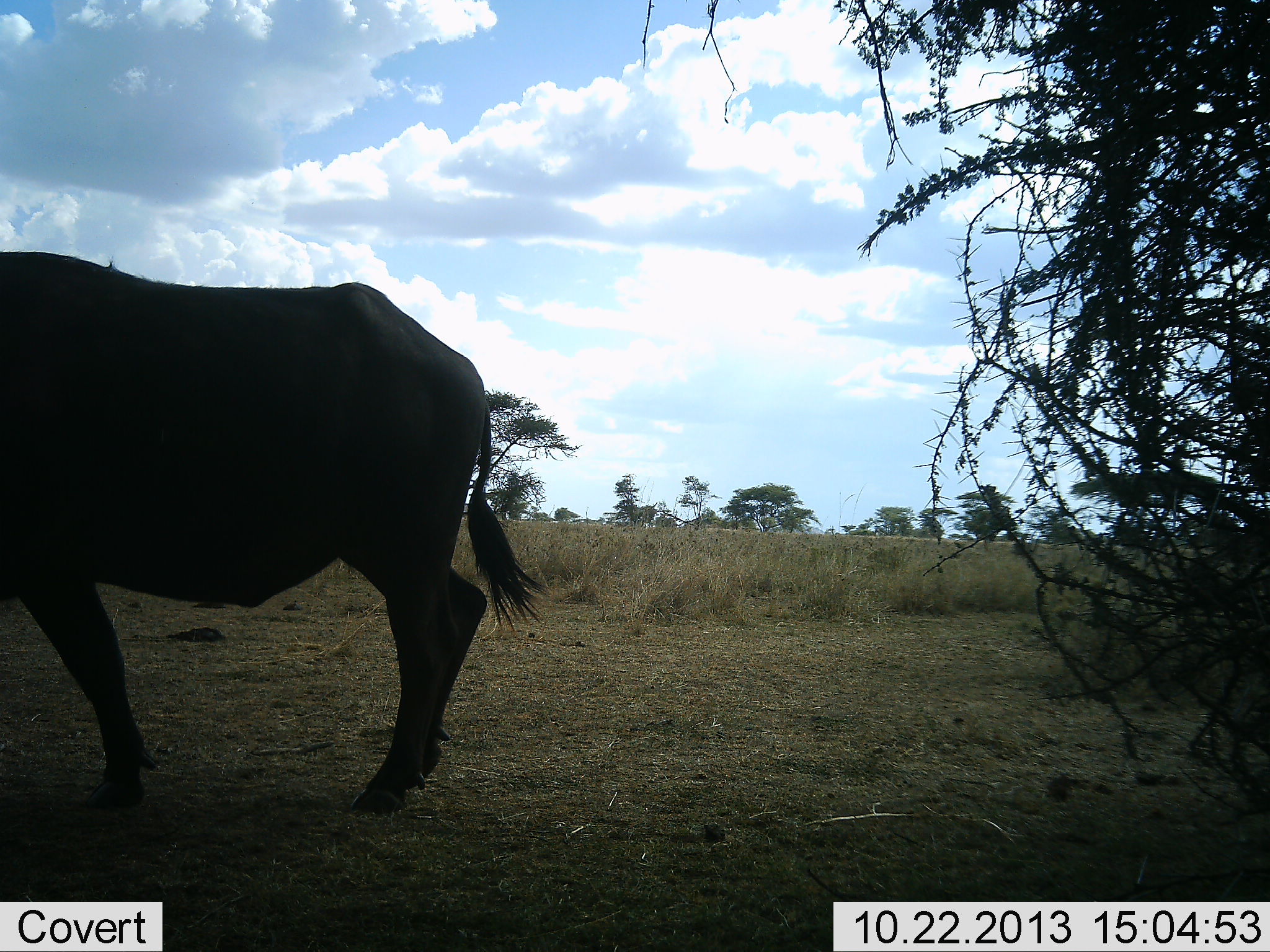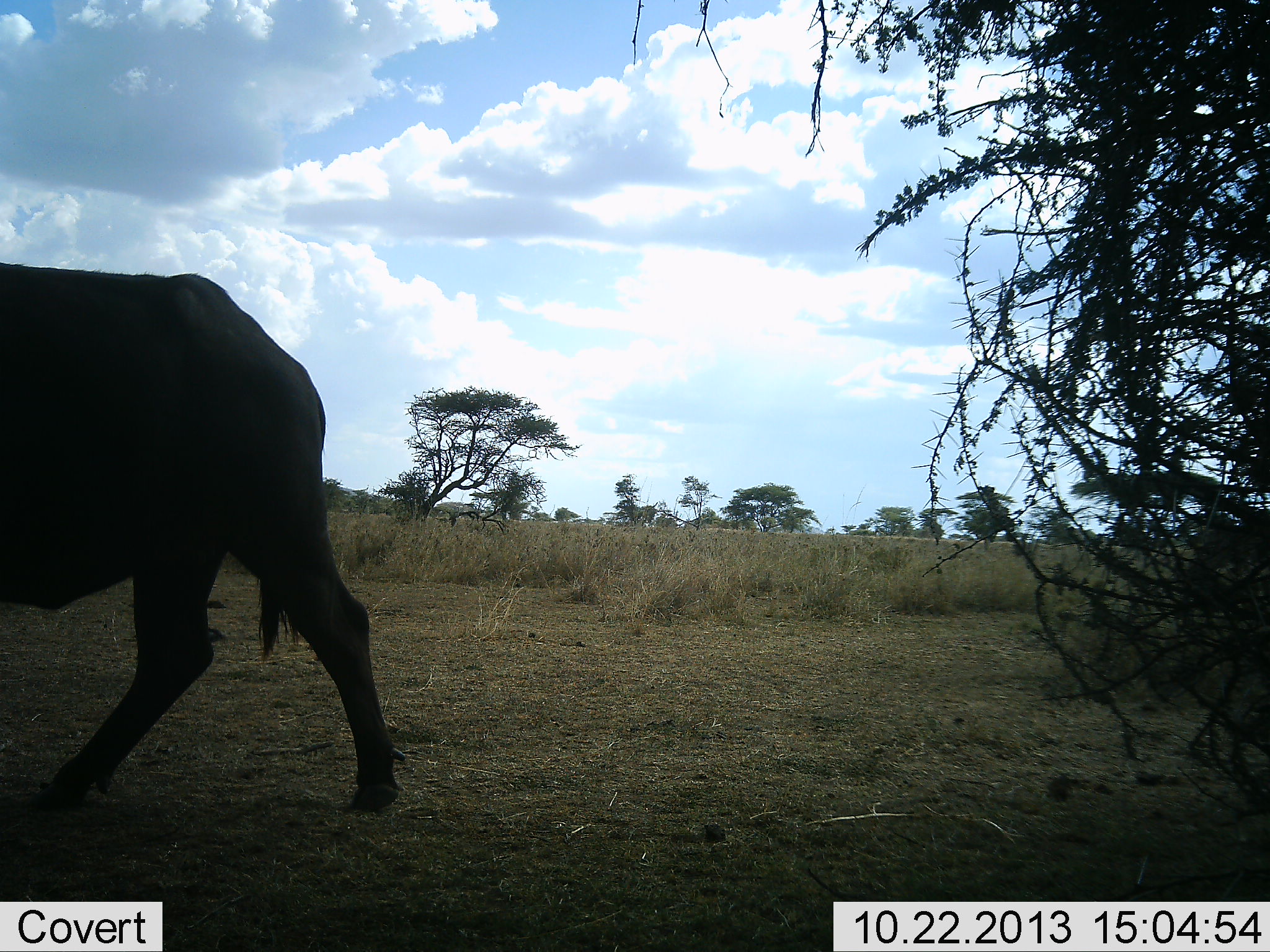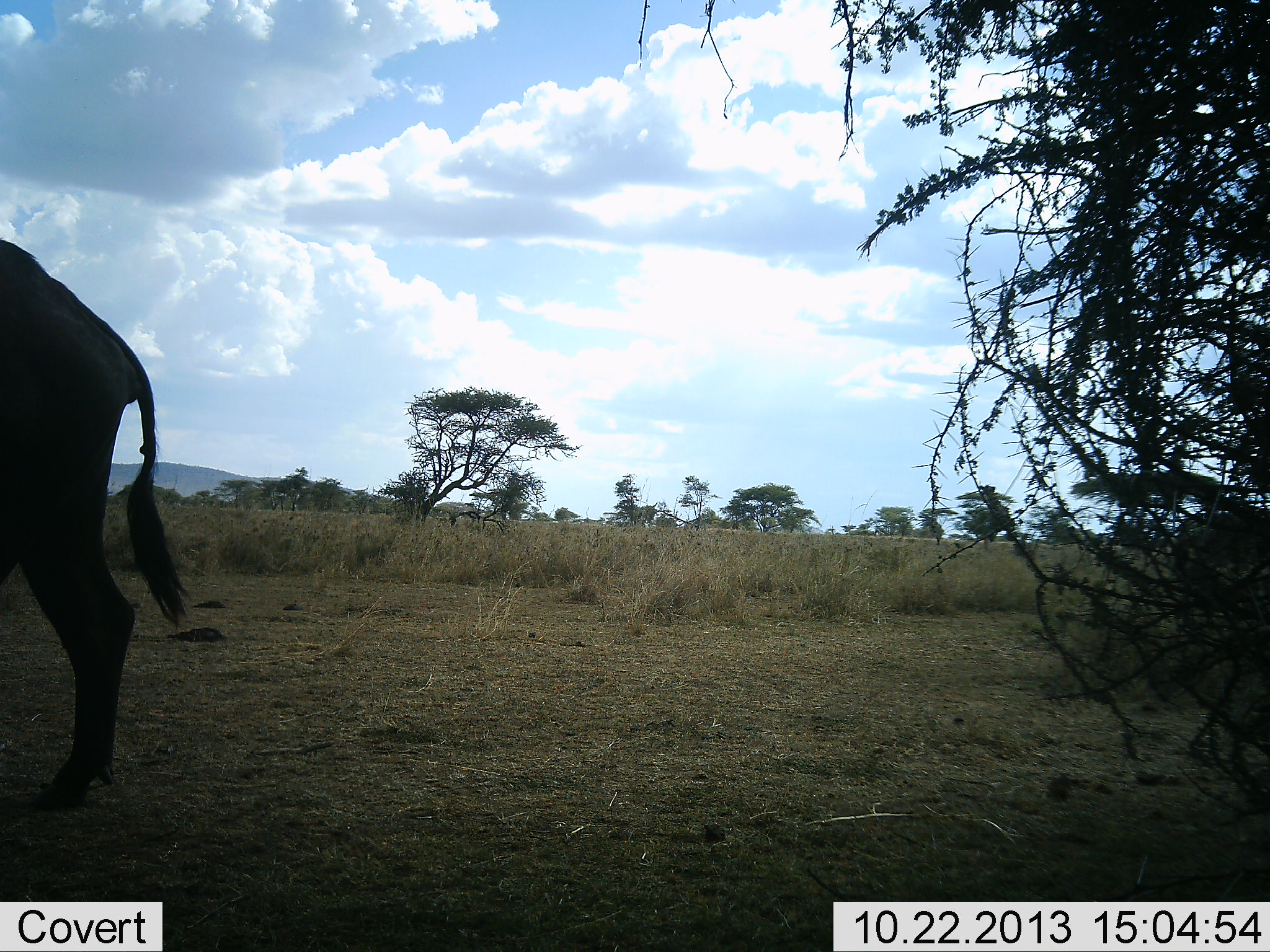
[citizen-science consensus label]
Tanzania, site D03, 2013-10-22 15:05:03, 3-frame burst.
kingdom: Animalia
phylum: Chordata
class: Mammalia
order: Artiodactyla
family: Bovidae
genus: Syncerus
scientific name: Syncerus caffer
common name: cape buffalo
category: buffalo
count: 1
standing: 10%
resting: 0%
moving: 90%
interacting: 0%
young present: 0%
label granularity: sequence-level